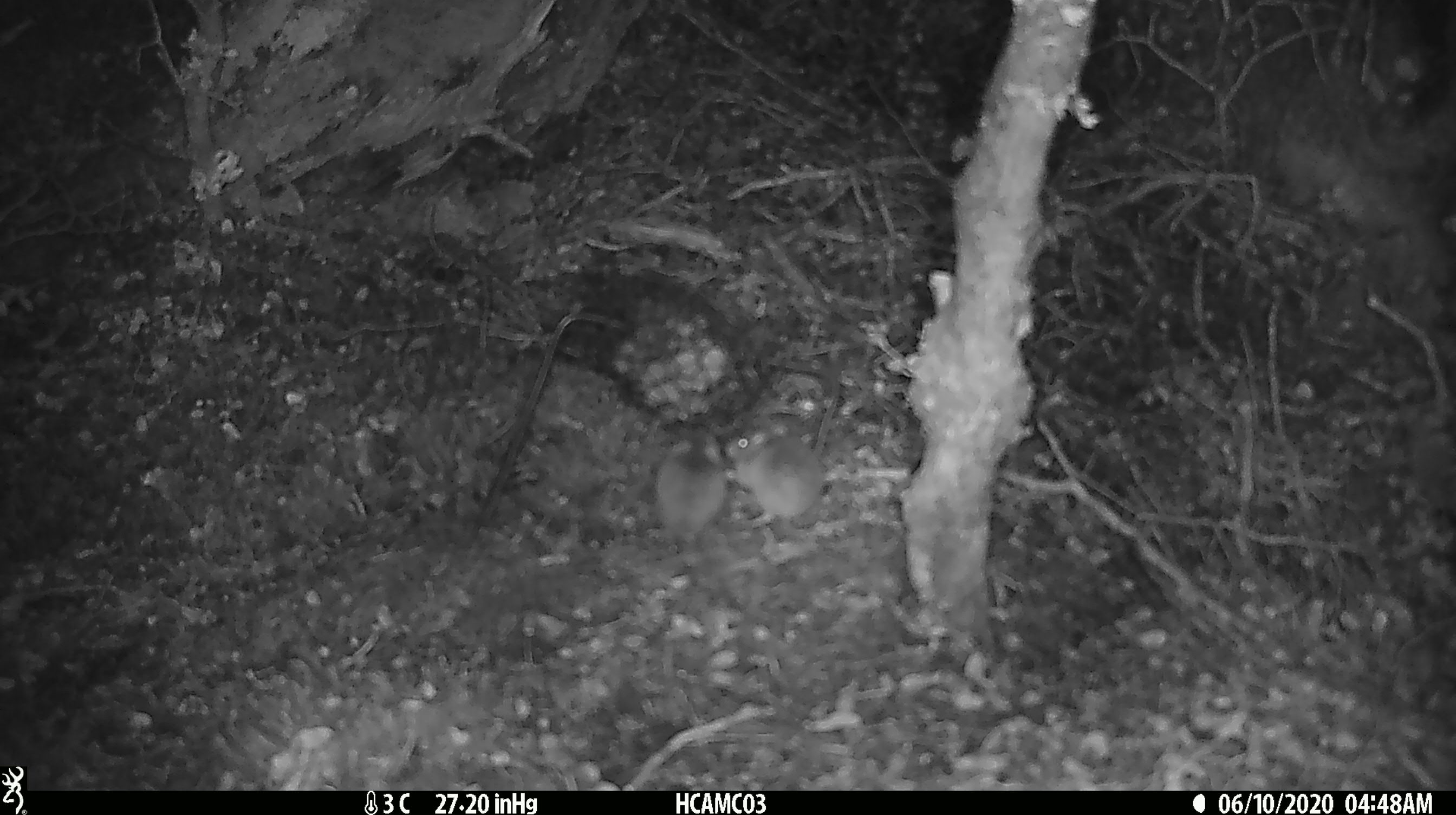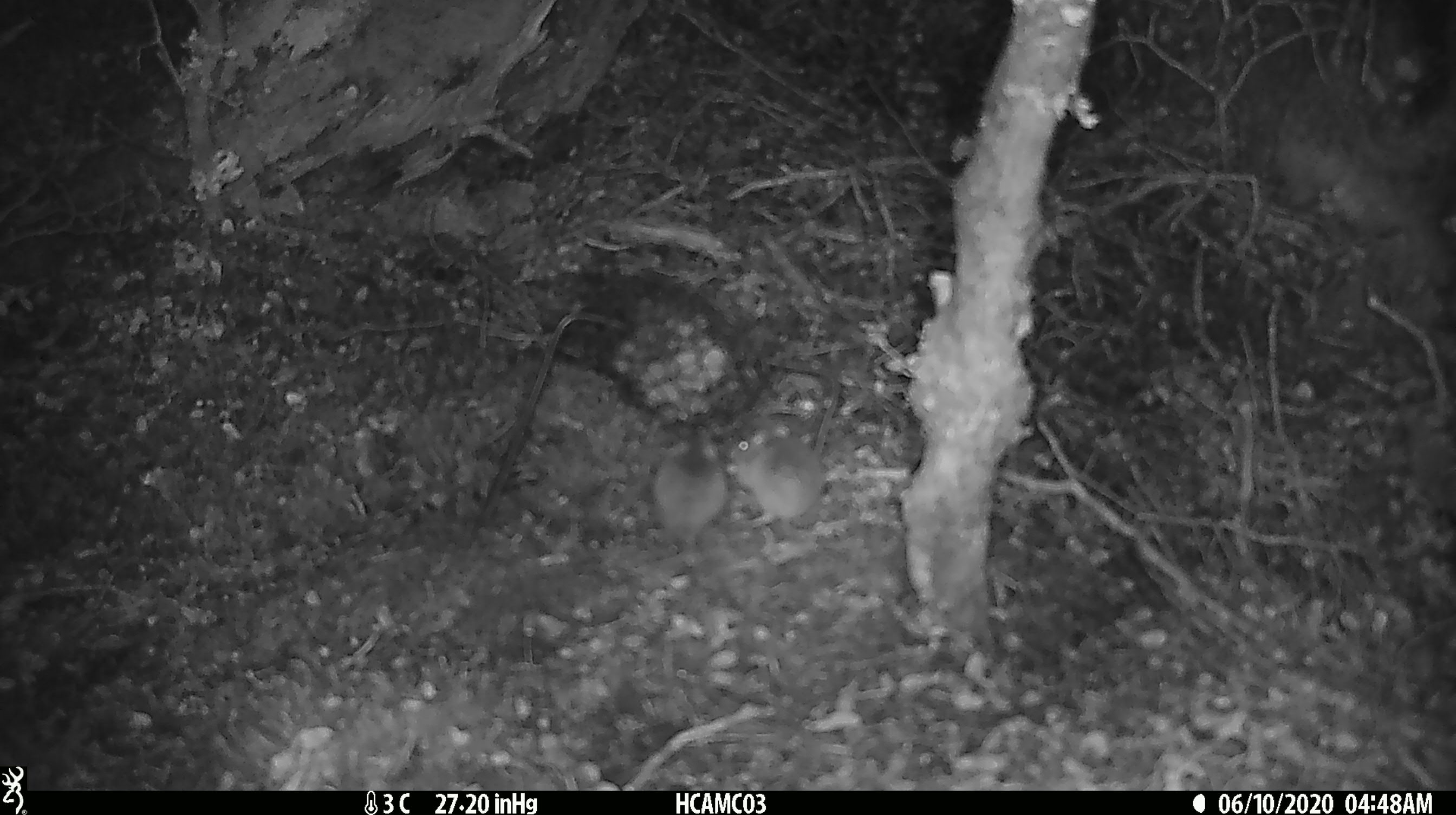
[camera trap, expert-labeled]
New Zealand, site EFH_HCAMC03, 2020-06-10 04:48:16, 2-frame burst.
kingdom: Animalia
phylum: Chordata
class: Mammalia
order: Rodentia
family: Muridae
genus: Mus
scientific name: Mus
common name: mouse